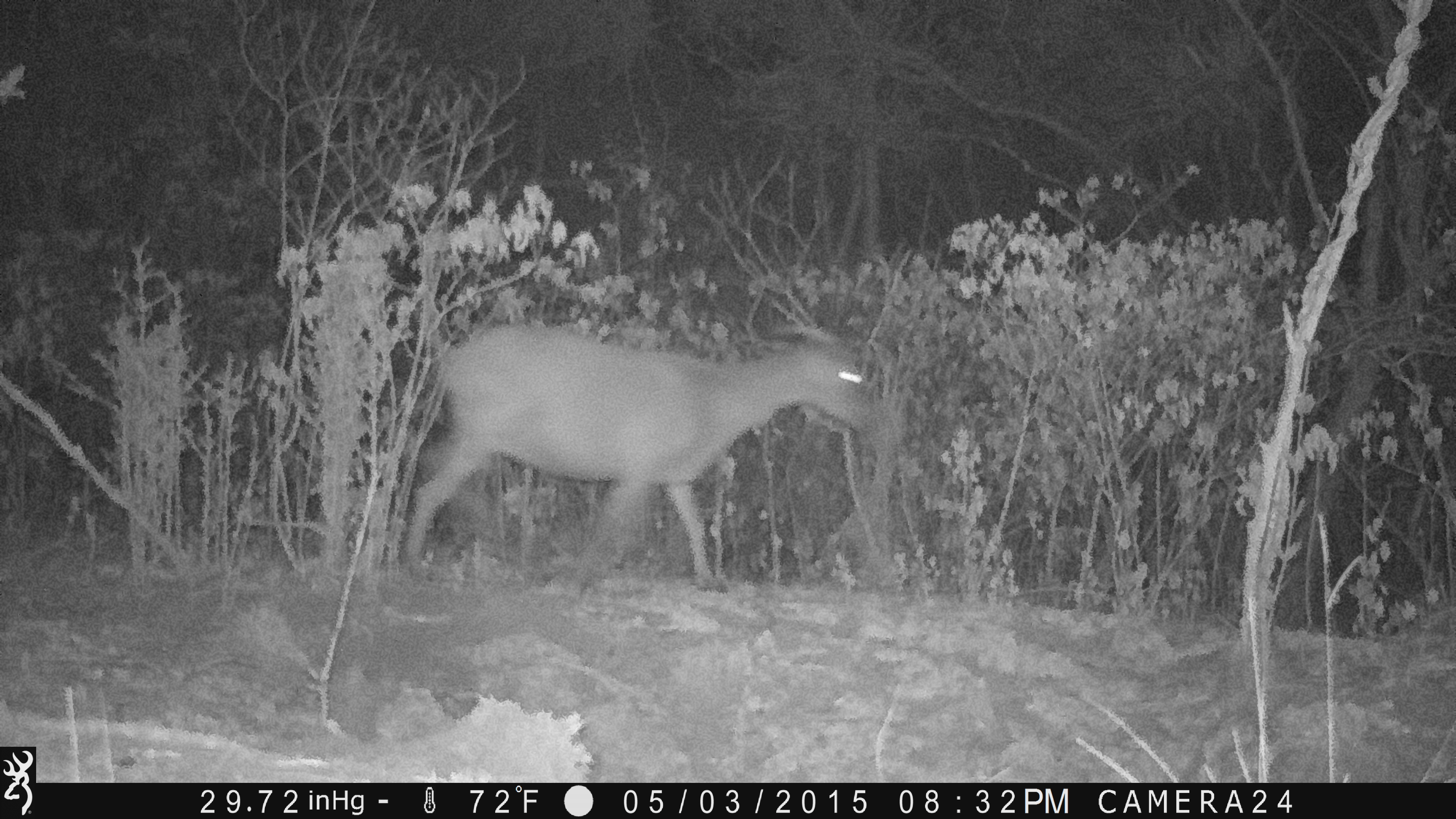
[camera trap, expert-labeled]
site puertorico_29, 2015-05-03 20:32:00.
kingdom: Animalia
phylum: Chordata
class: Mammalia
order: Artiodactyla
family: Bovidae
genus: Capra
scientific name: Capra hircus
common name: goat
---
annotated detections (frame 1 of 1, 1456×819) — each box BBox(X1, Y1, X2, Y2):
goat: BBox(403, 323, 903, 599)